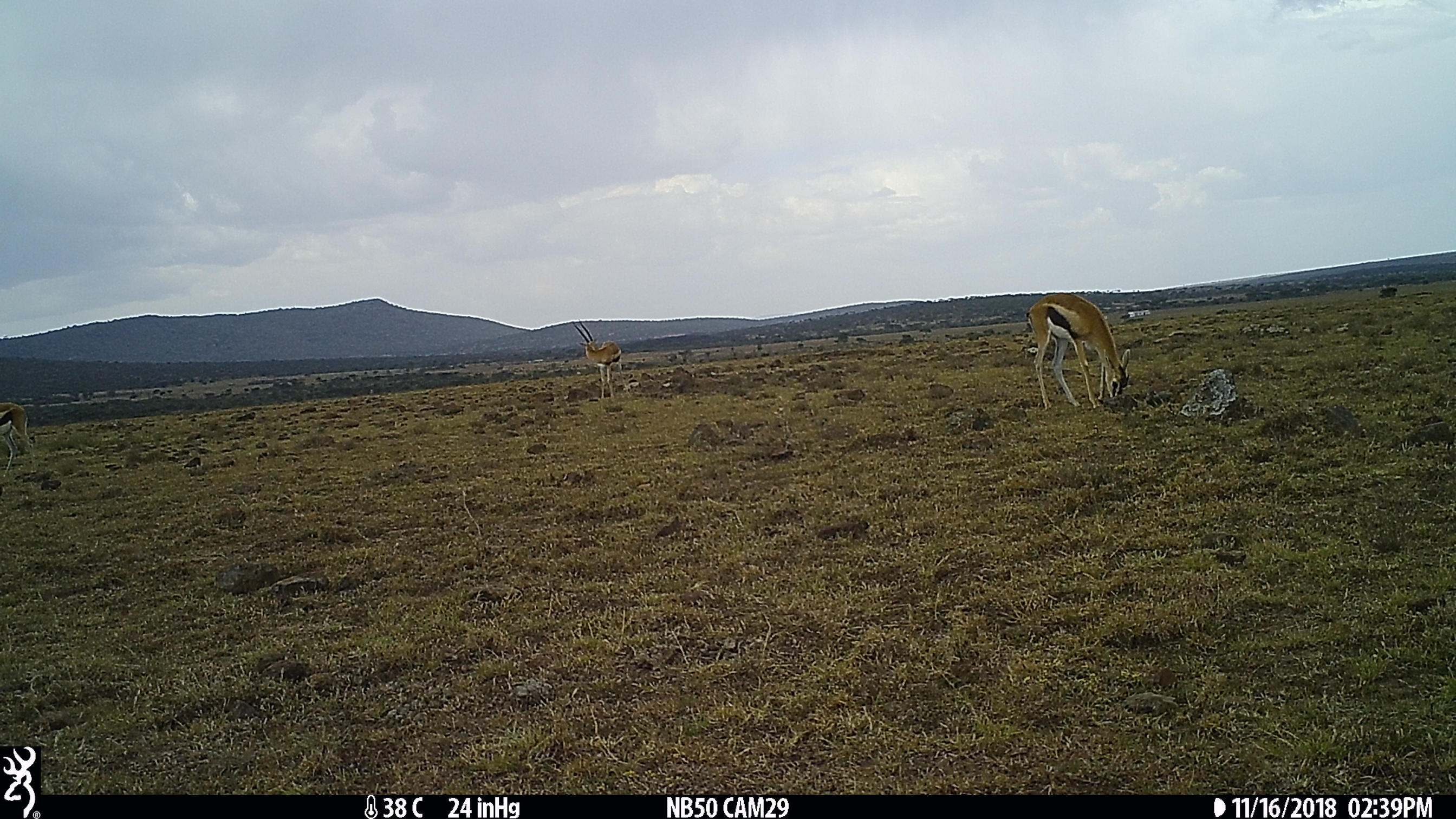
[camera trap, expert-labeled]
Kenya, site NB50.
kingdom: Animalia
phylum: Chordata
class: Mammalia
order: Artiodactyla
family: Bovidae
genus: Eudorcas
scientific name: Eudorcas thomsonii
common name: thomon's gazelle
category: gazelle thomsons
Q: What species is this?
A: Gazelle thomsons (thomon's gazelle) (Eudorcas thomsonii).